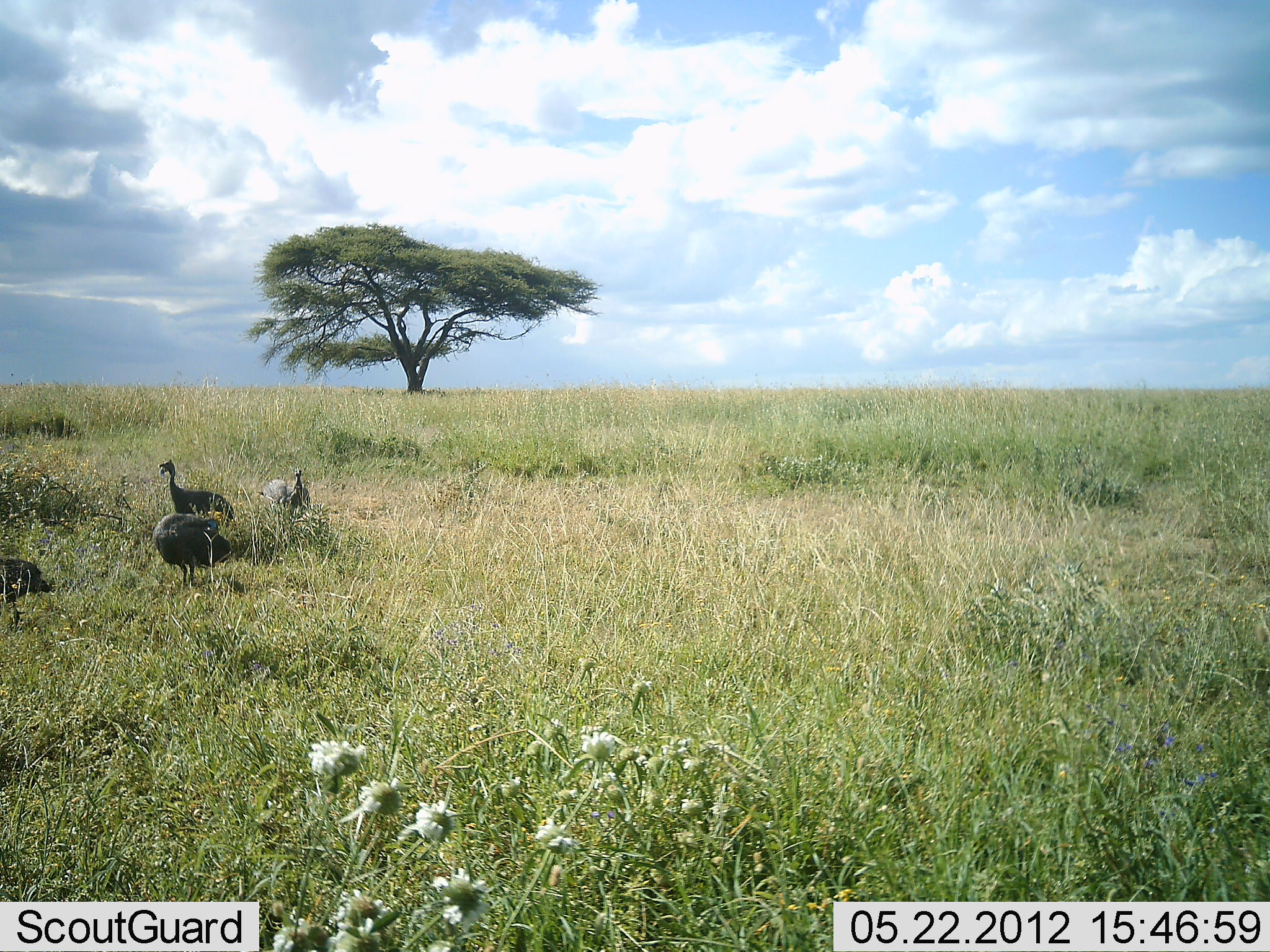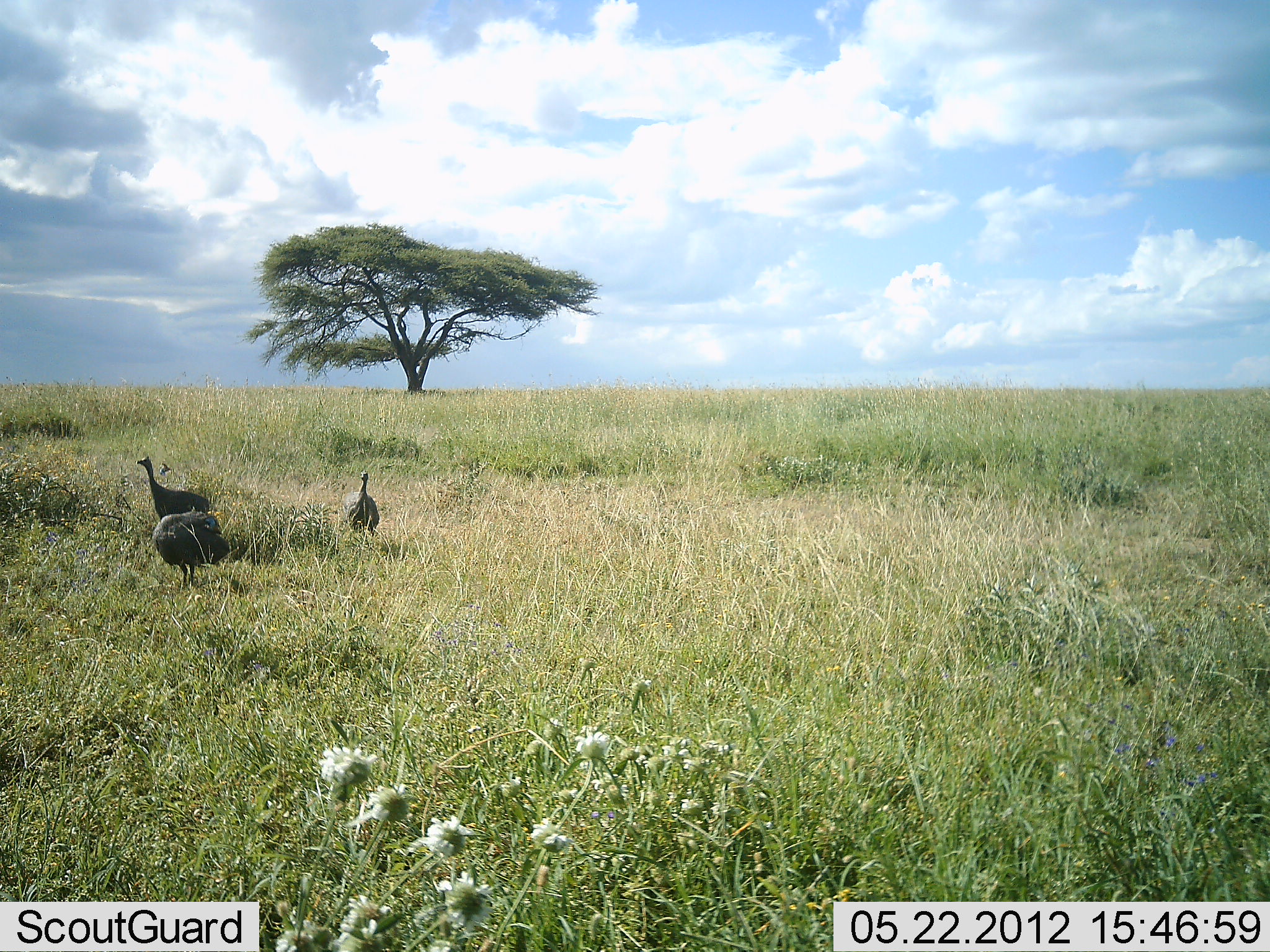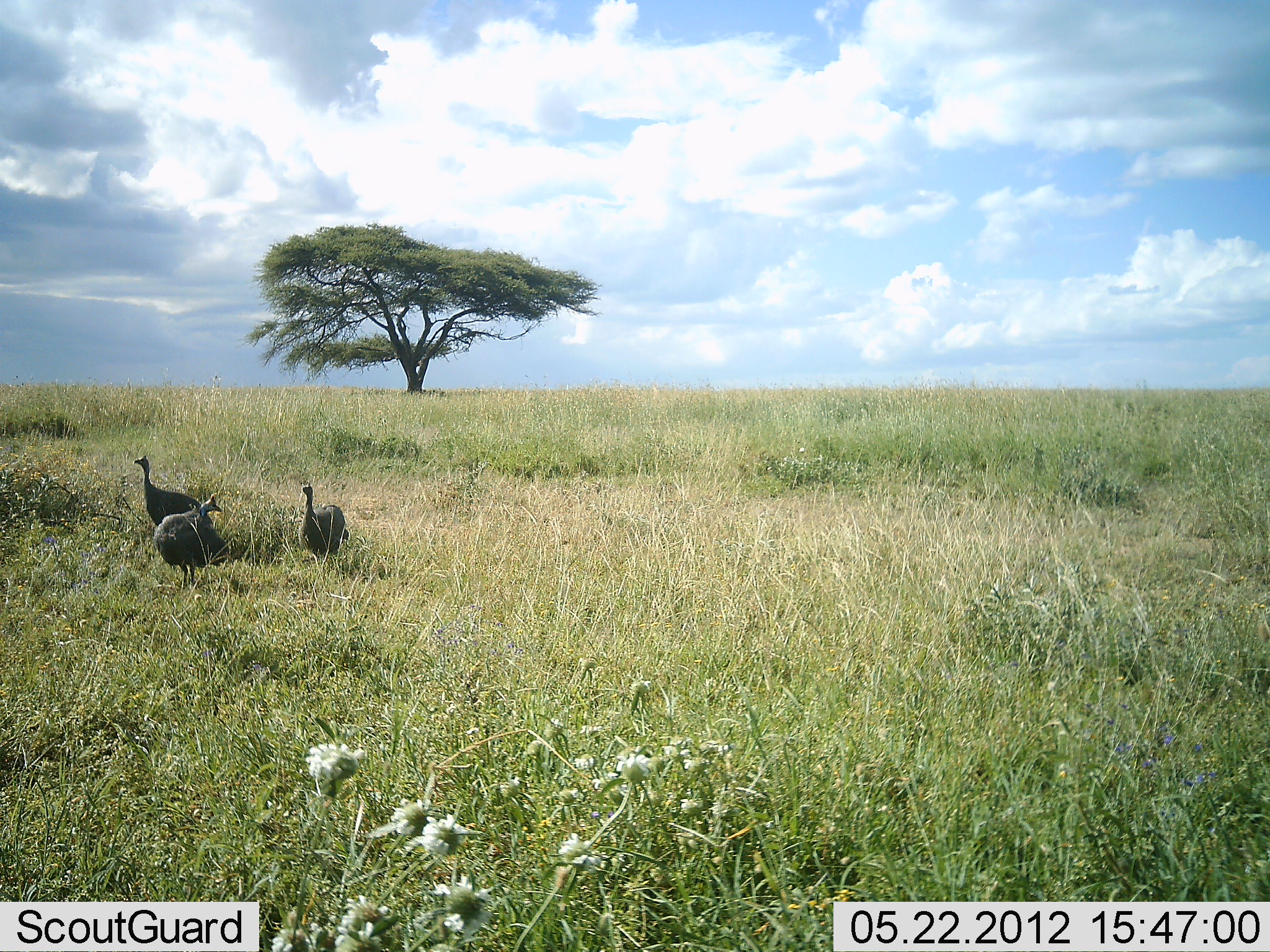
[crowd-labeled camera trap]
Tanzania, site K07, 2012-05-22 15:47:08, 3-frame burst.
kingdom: Animalia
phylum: Chordata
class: Aves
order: Galliformes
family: Numididae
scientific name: Numididae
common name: guinea fowl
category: guineafowl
Guineafowl (guinea fowl) (Numididae), count 4. Behavior (volunteer vote fractions): standing 26%, resting 0%, moving 79%, interacting 0%. Young present (vote fraction): 5%. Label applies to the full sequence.